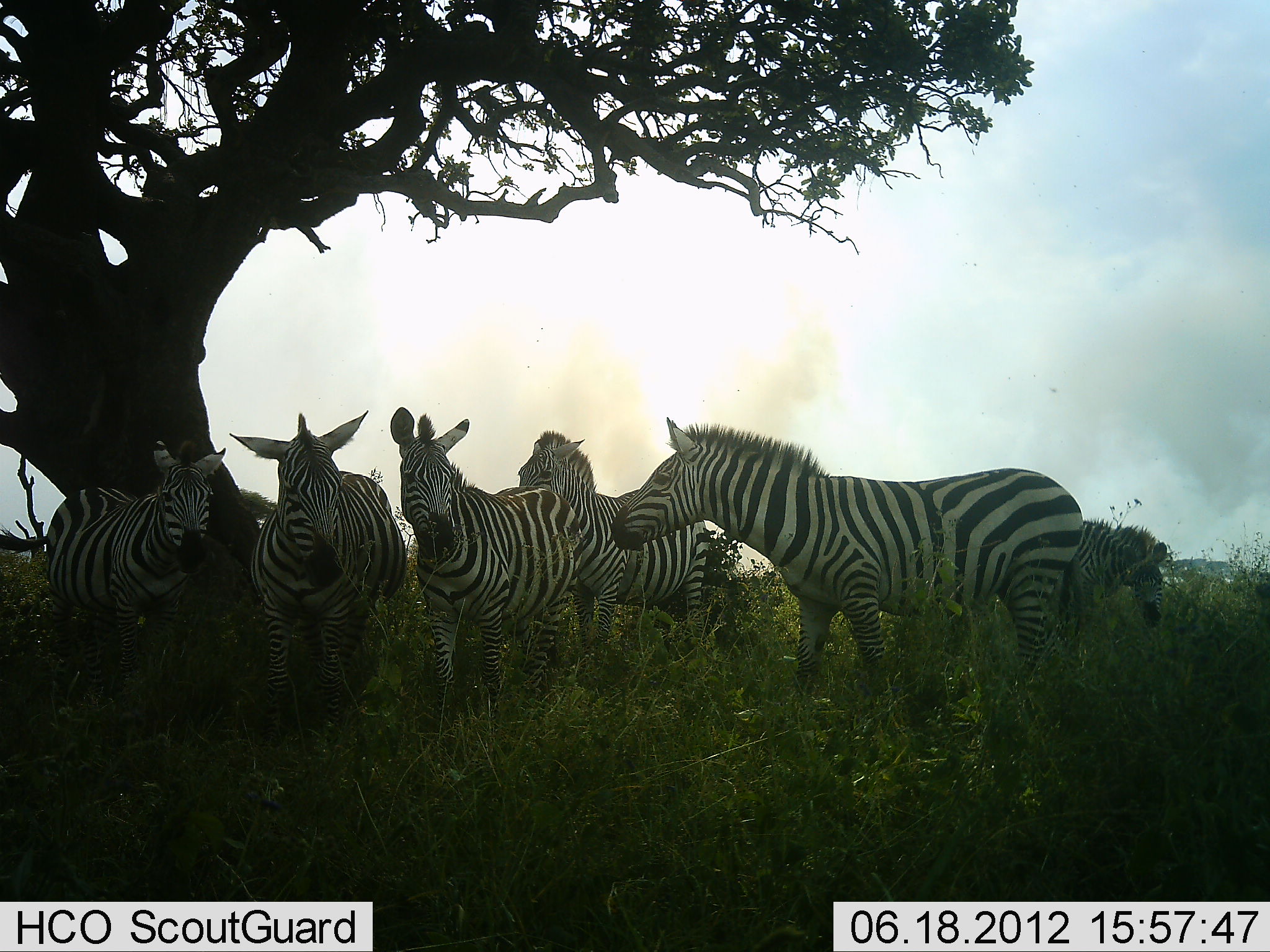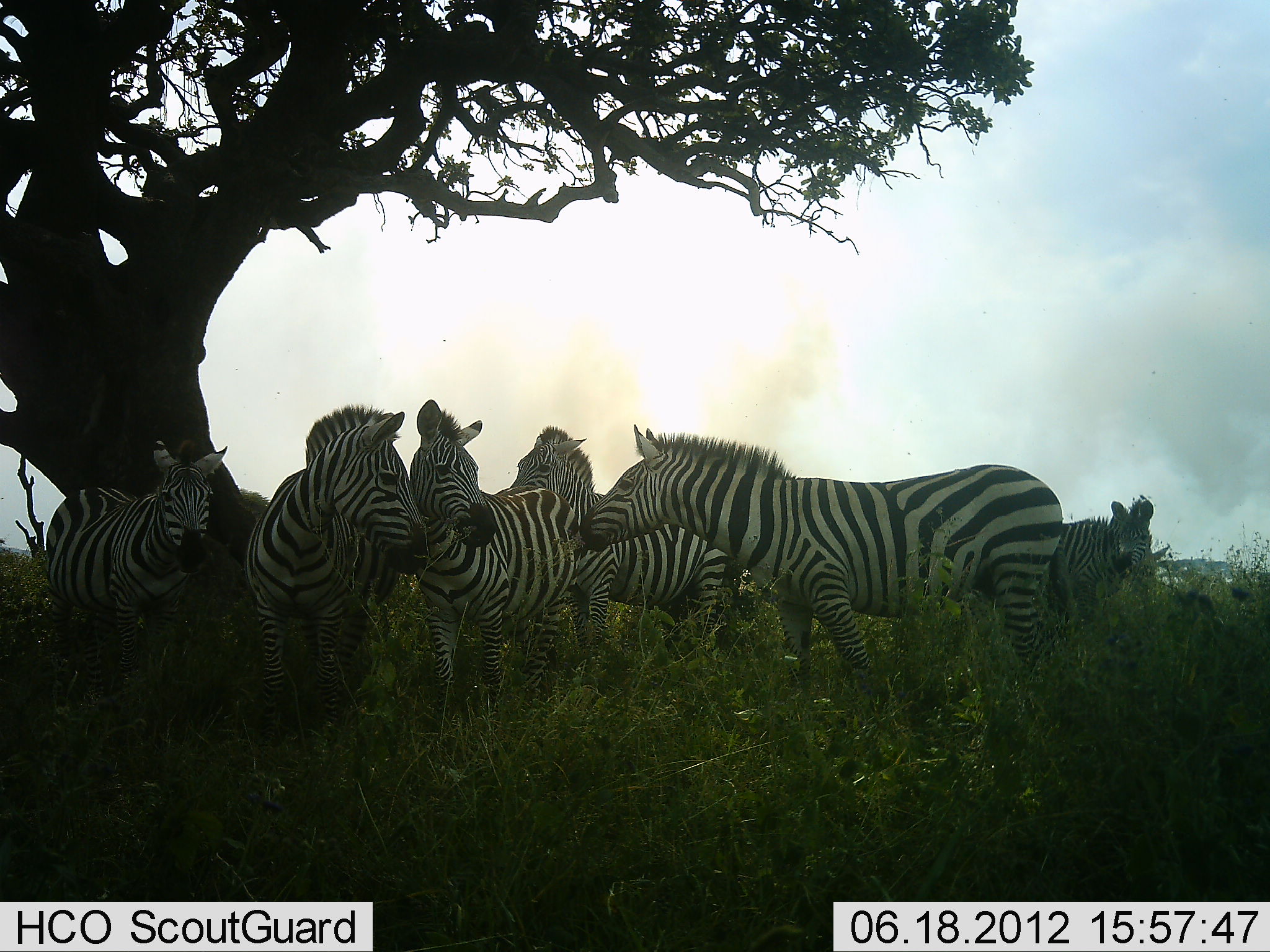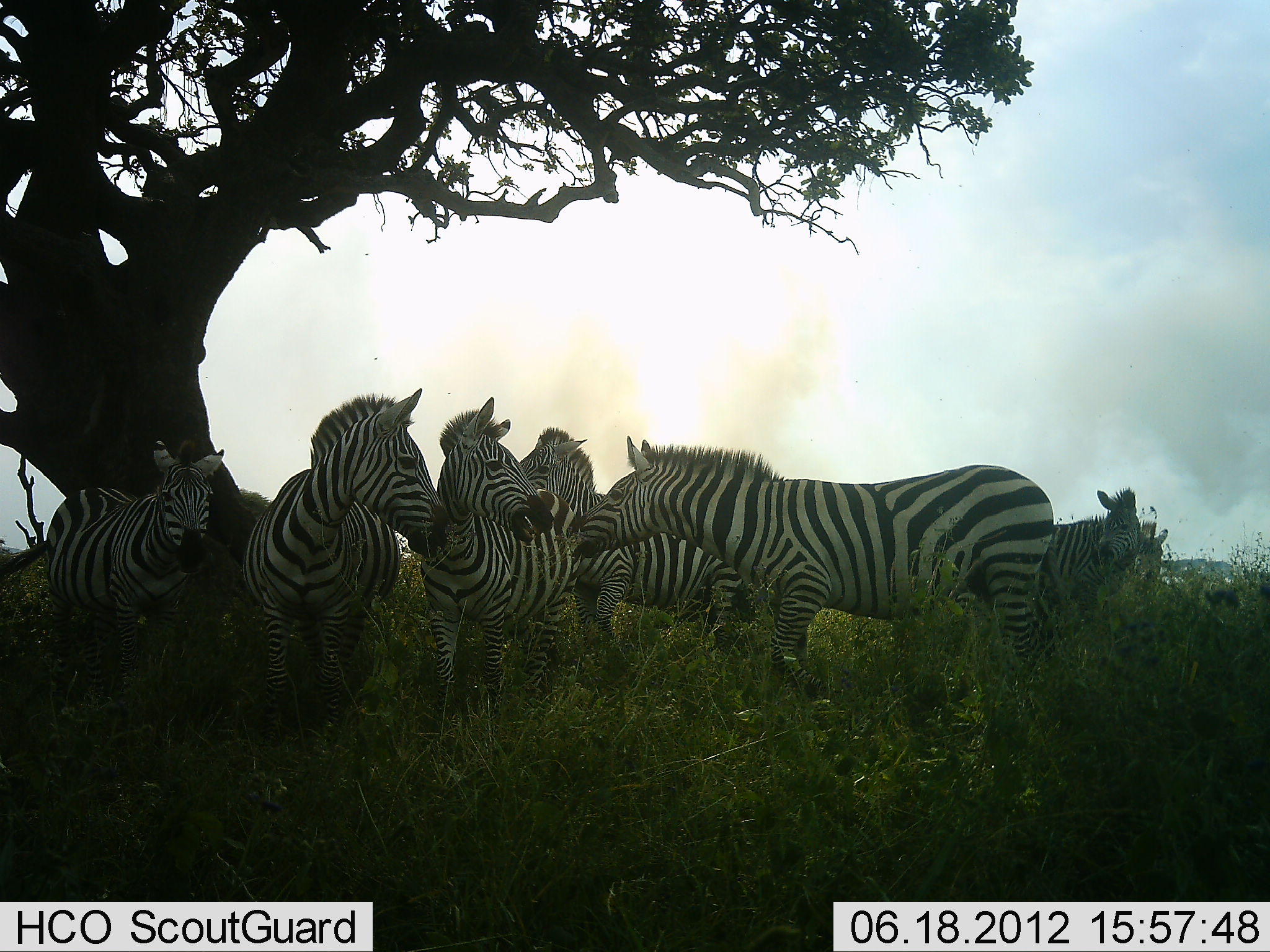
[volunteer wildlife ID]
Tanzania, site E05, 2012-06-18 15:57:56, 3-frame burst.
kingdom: Animalia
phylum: Chordata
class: Mammalia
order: Perissodactyla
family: Equidae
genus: Equus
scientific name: Equus quagga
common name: plains zebra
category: zebra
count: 6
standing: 80%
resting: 0%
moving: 10%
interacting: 80%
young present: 0%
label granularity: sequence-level